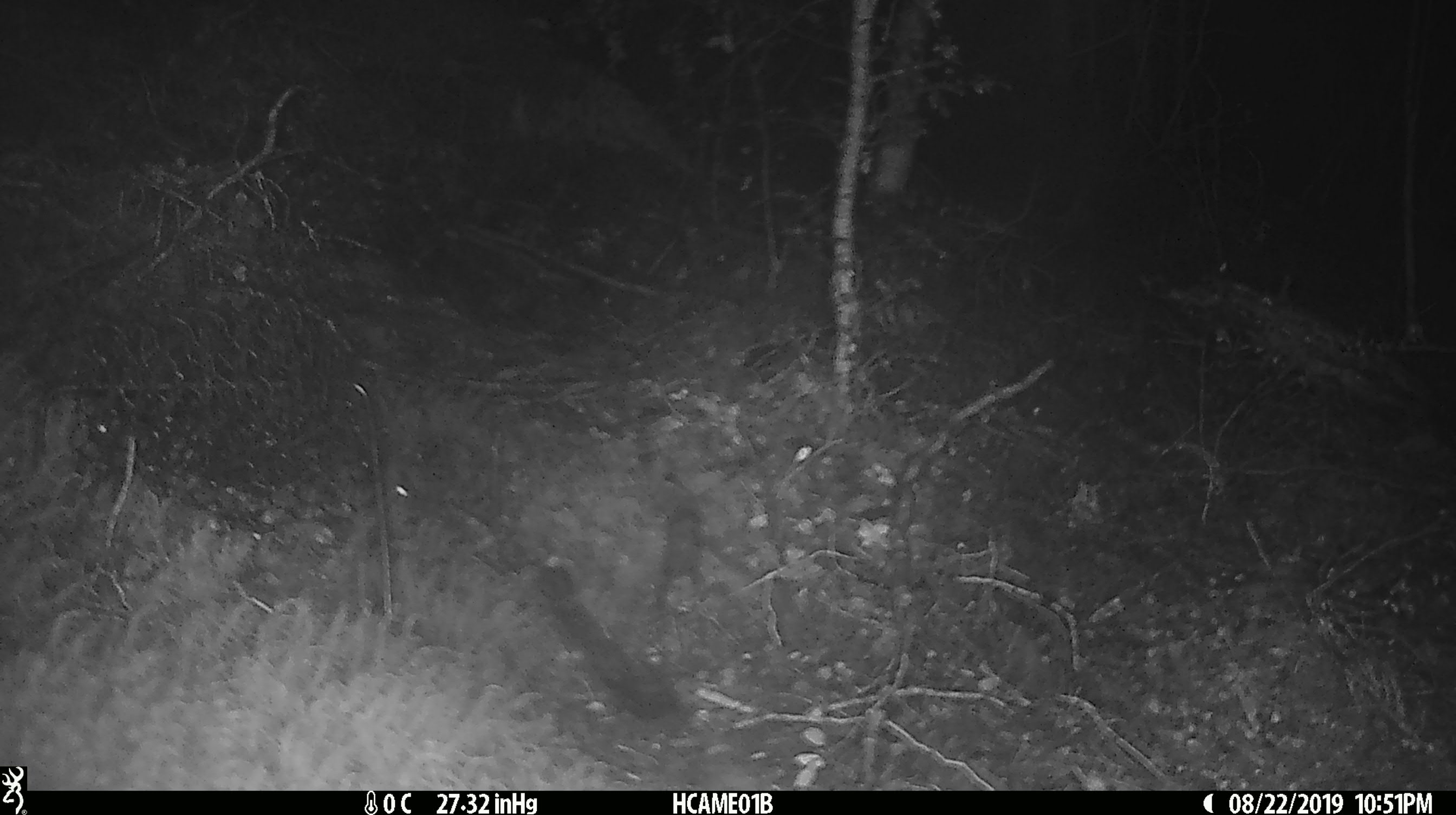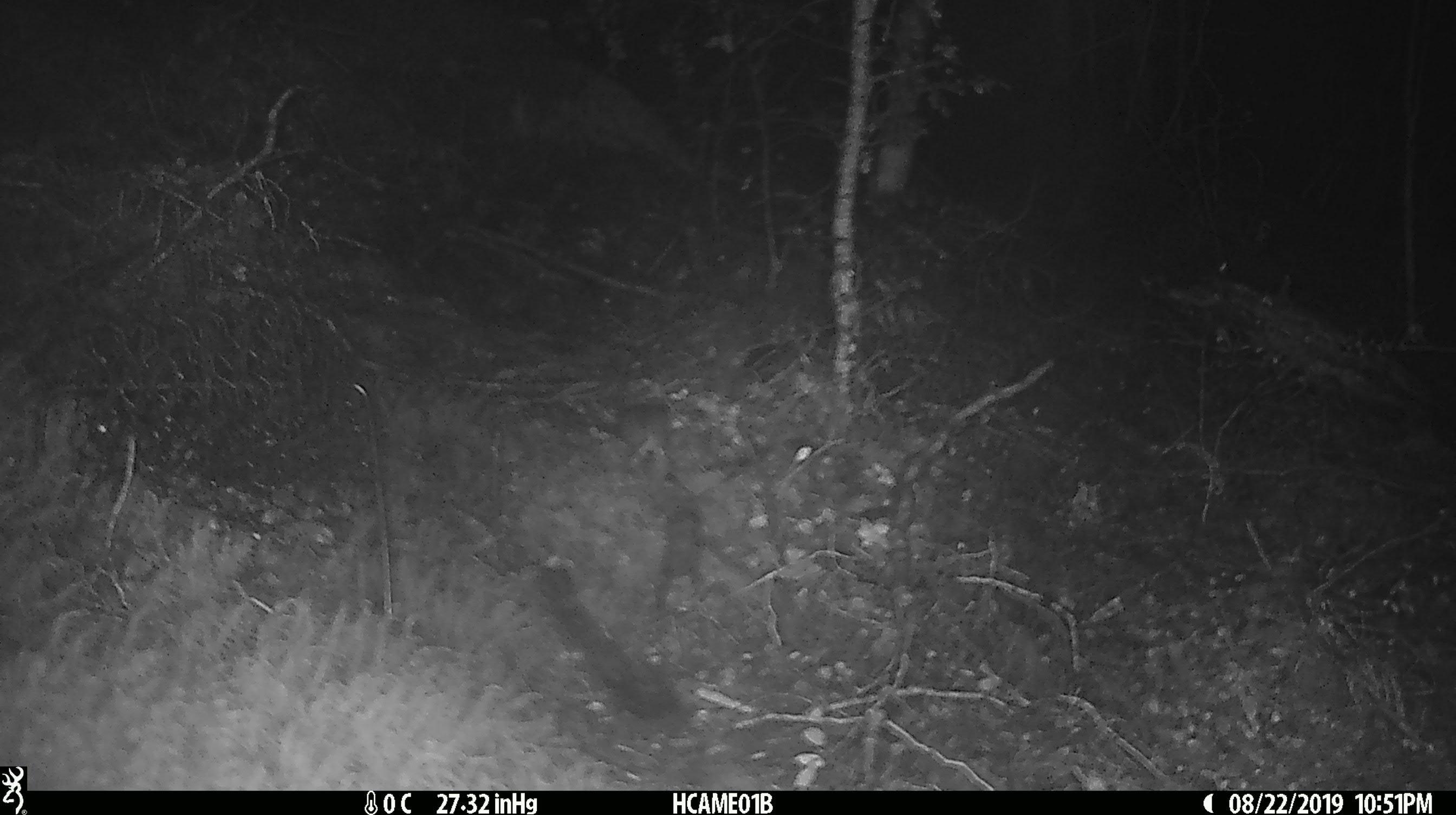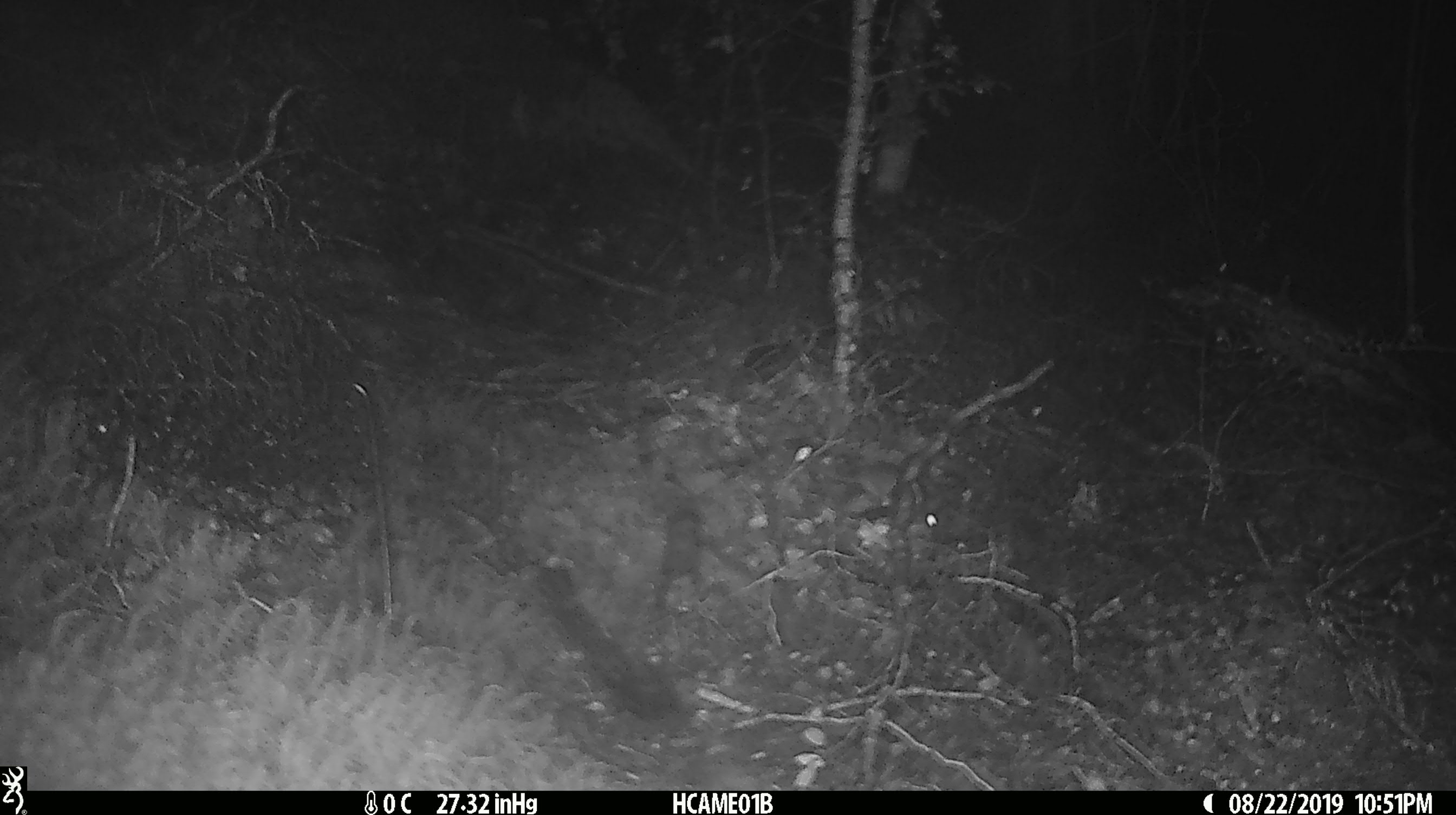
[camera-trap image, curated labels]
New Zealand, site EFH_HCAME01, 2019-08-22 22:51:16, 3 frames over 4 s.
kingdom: Animalia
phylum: Chordata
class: Mammalia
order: Rodentia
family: Muridae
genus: Mus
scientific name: Mus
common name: mouse